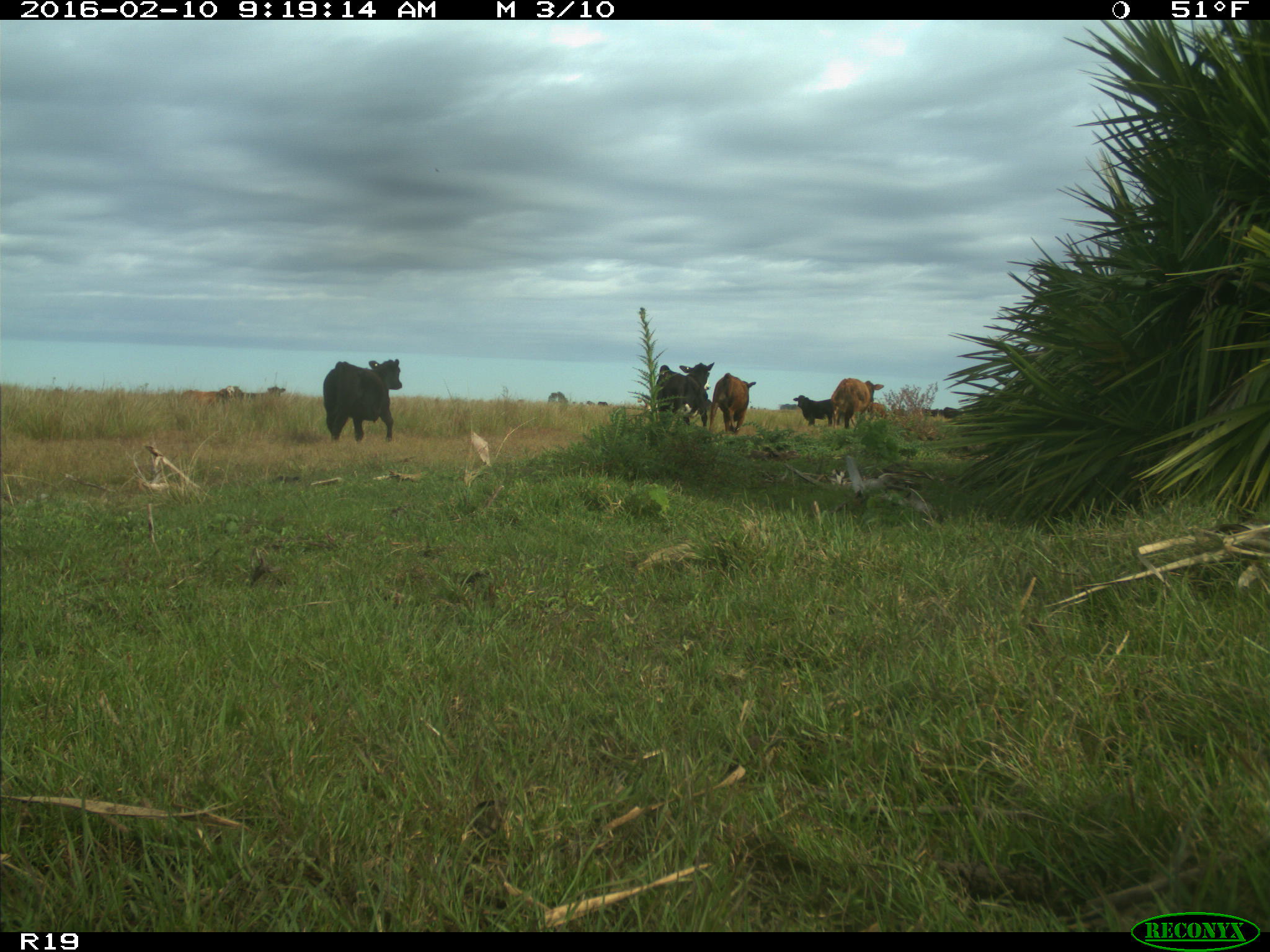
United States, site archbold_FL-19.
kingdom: Animalia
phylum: Chordata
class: Mammalia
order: Artiodactyla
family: Bovidae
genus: Bos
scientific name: Bos taurus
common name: domestic cow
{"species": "Bos taurus (domestic cow)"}